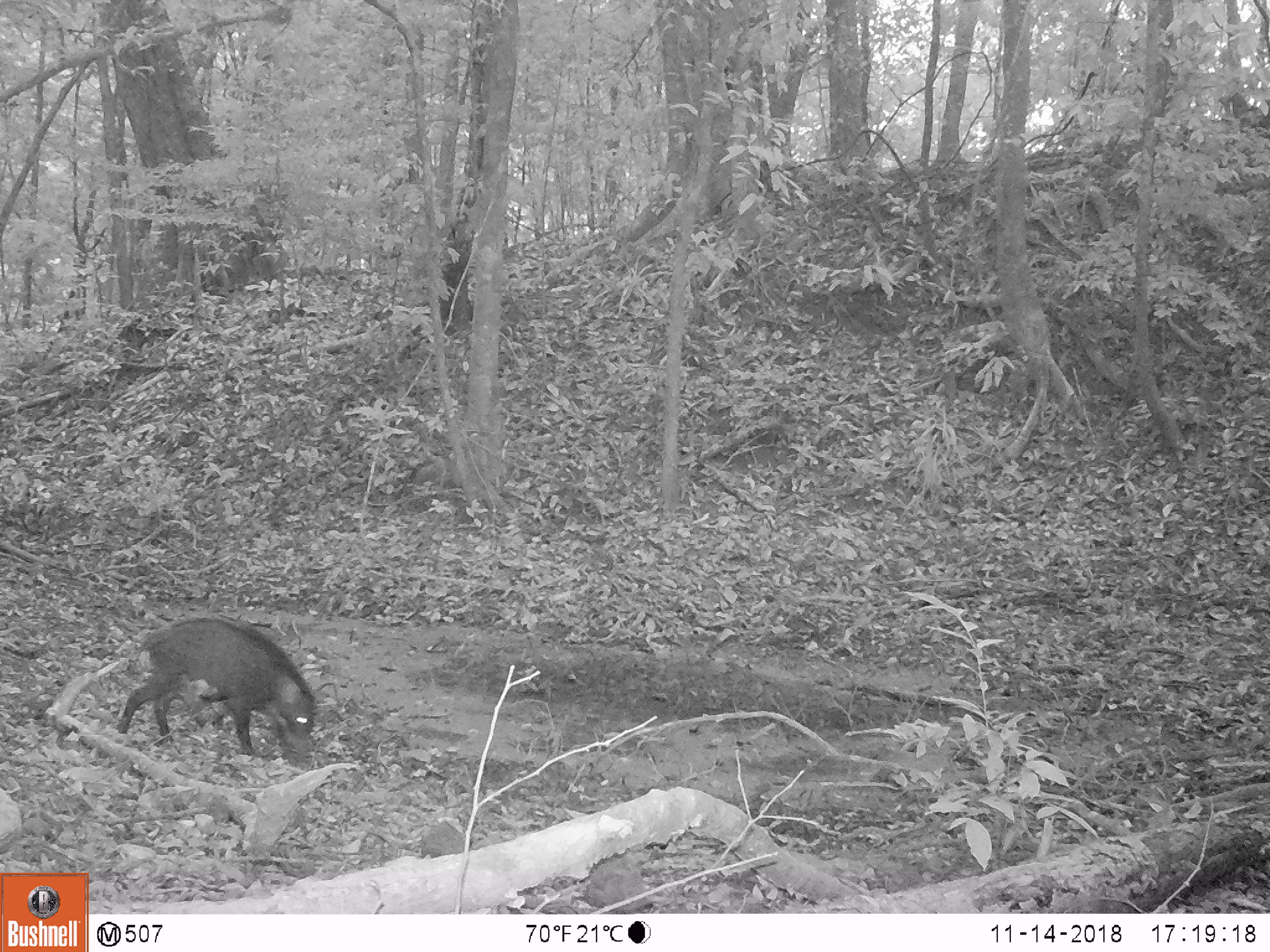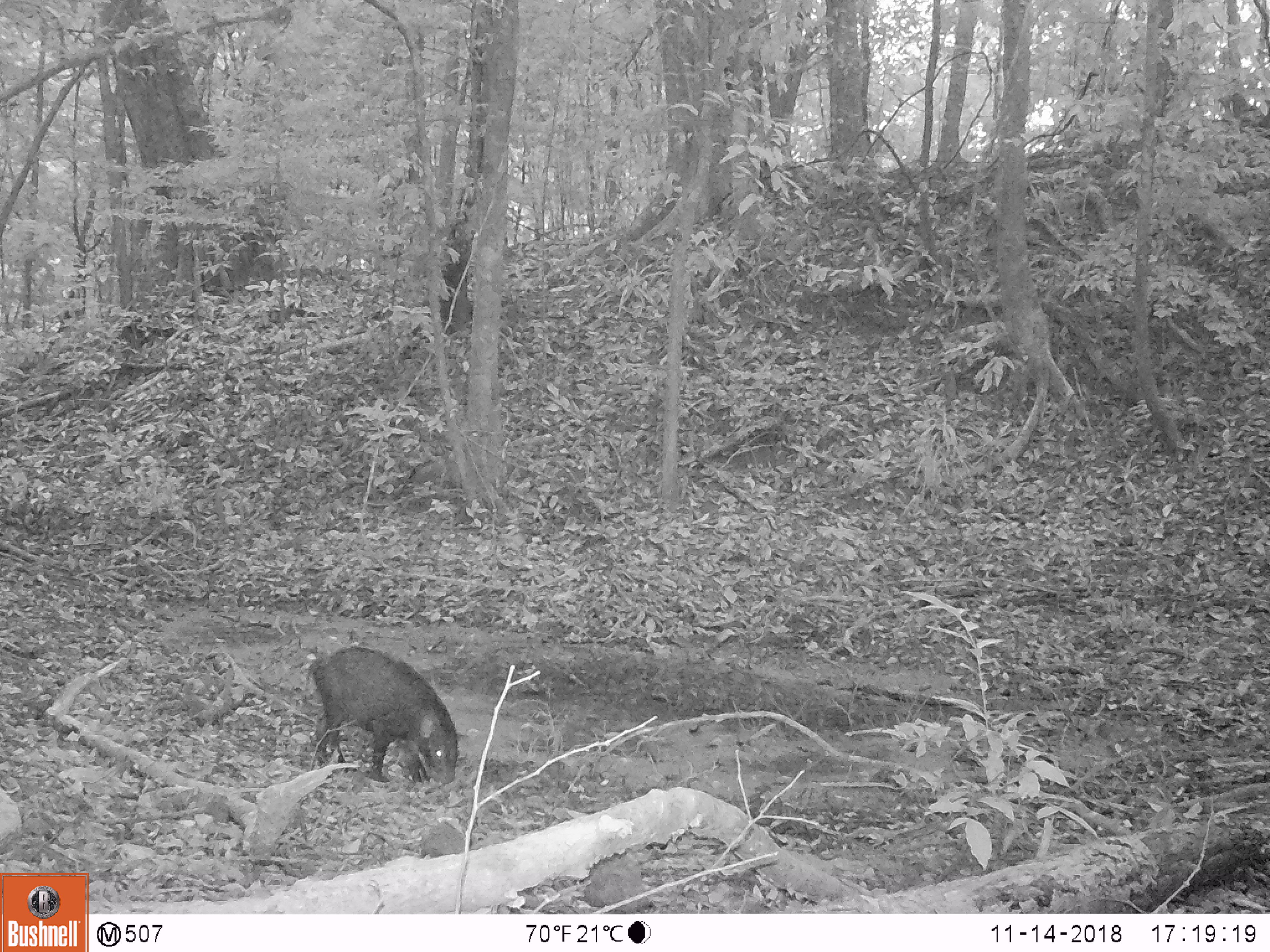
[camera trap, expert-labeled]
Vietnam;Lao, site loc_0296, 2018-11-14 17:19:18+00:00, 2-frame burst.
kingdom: Animalia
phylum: Chordata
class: Mammalia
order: Artiodactyla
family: Suidae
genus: Sus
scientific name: Sus scrofa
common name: eurasian wild pig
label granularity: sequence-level